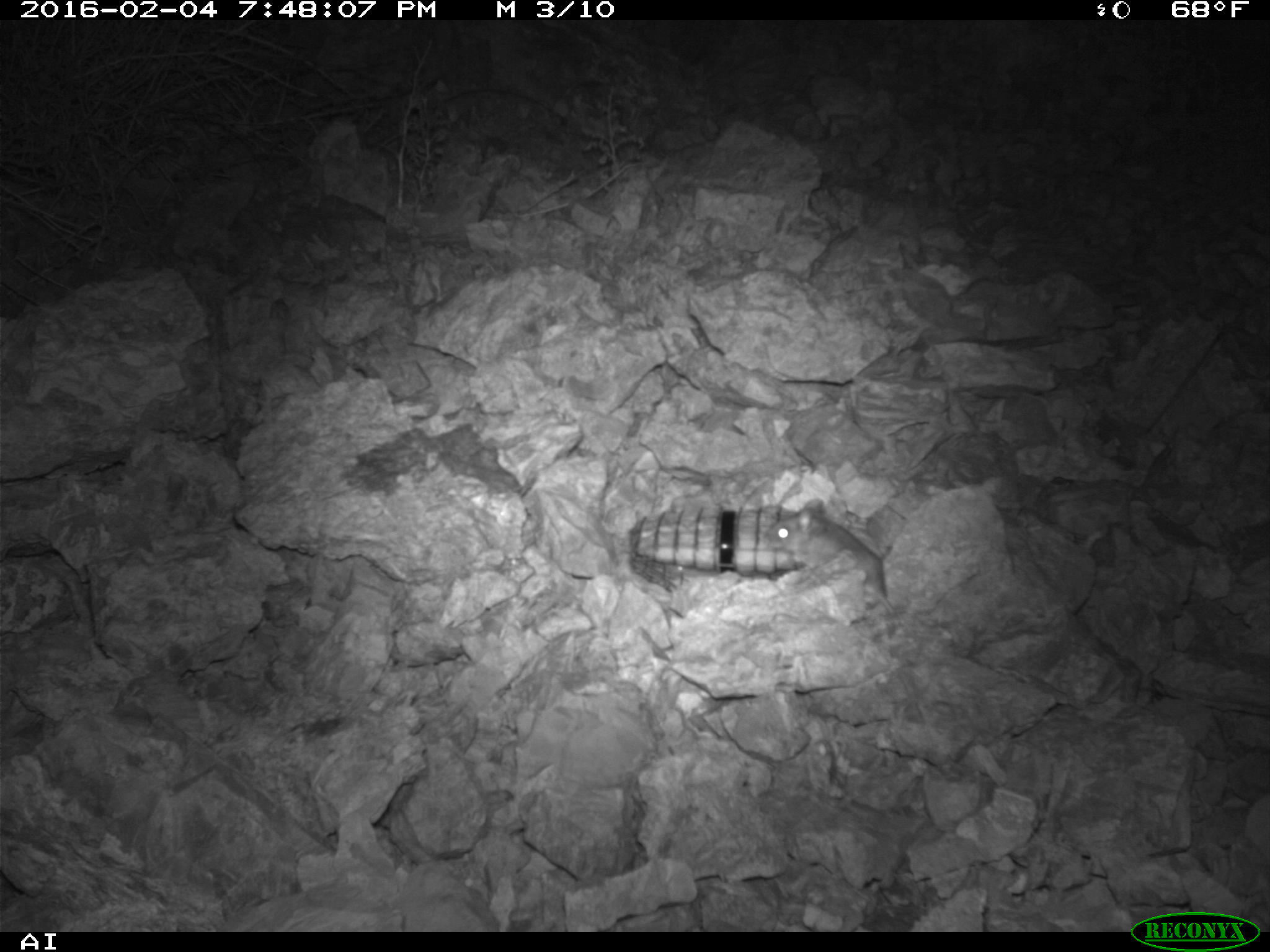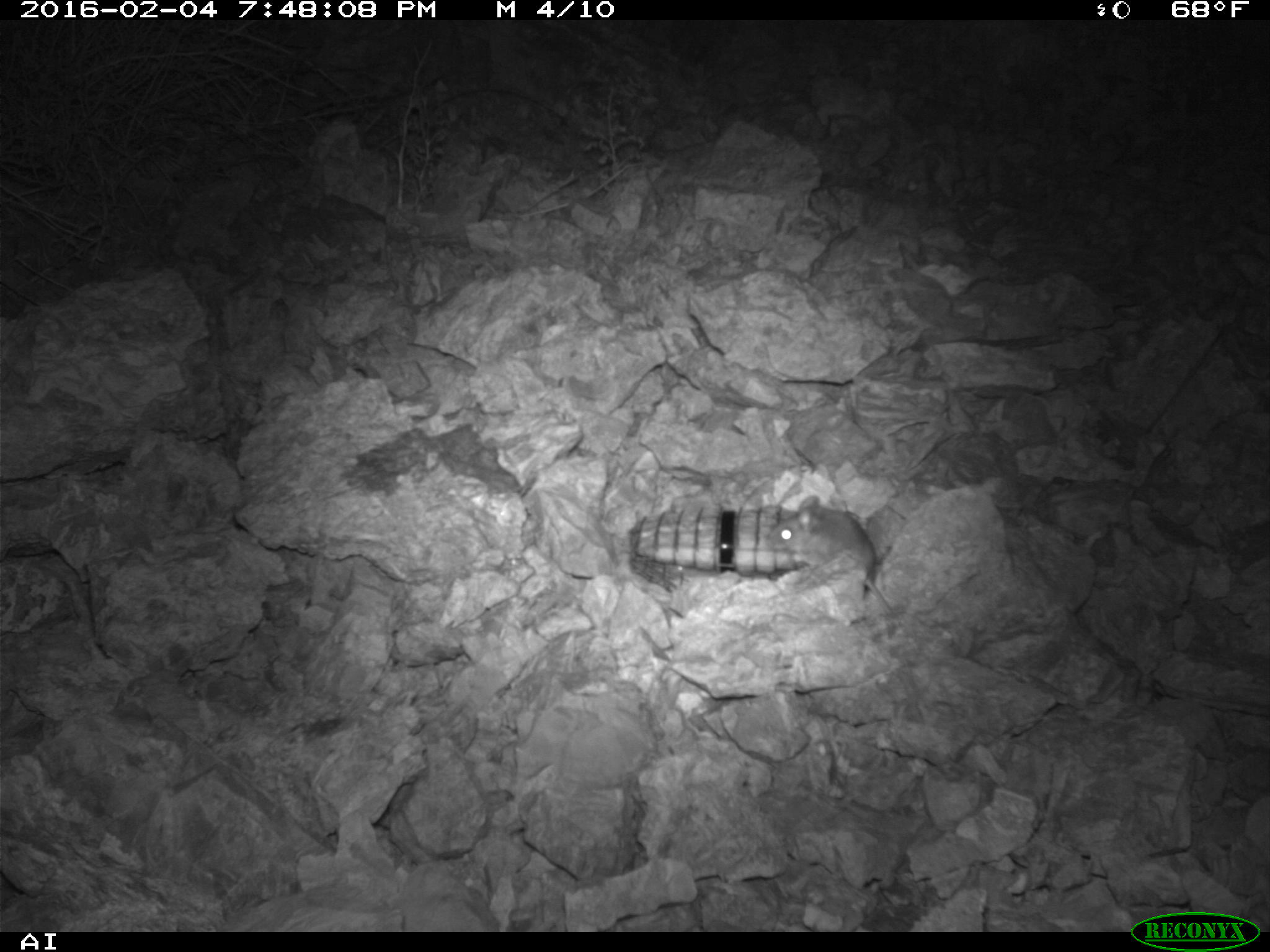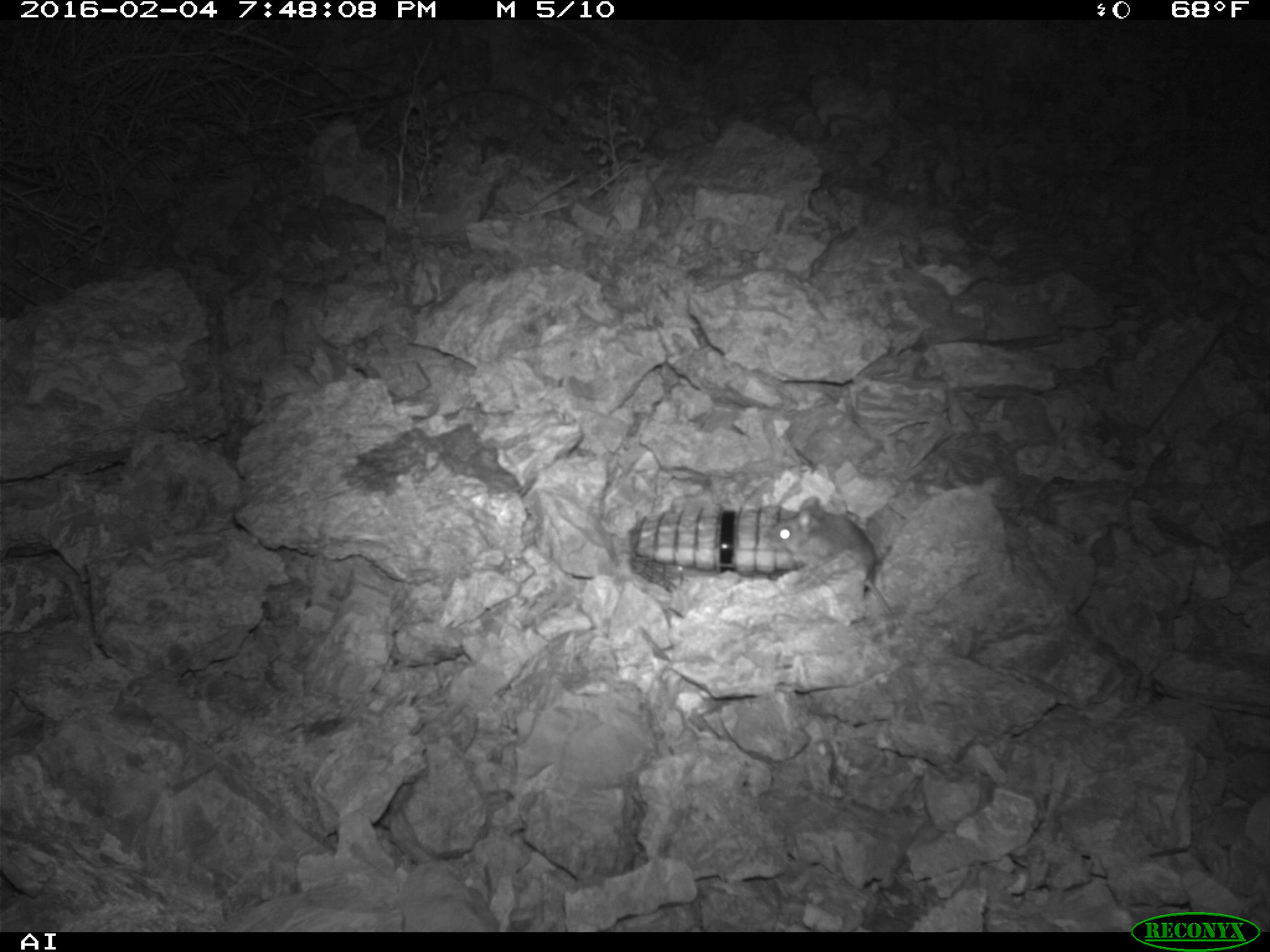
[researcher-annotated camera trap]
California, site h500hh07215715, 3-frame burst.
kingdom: Animalia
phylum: Chordata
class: Mammalia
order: Rodentia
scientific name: Rodentia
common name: rodent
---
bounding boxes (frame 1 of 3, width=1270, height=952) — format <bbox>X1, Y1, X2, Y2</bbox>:
rodent: <bbox>763, 496, 909, 626</bbox>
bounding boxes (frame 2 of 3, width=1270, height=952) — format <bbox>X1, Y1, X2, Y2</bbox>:
rodent: <bbox>768, 494, 980, 615</bbox>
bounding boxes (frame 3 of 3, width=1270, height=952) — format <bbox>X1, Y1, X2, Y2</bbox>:
rodent: <bbox>757, 495, 894, 615</bbox>